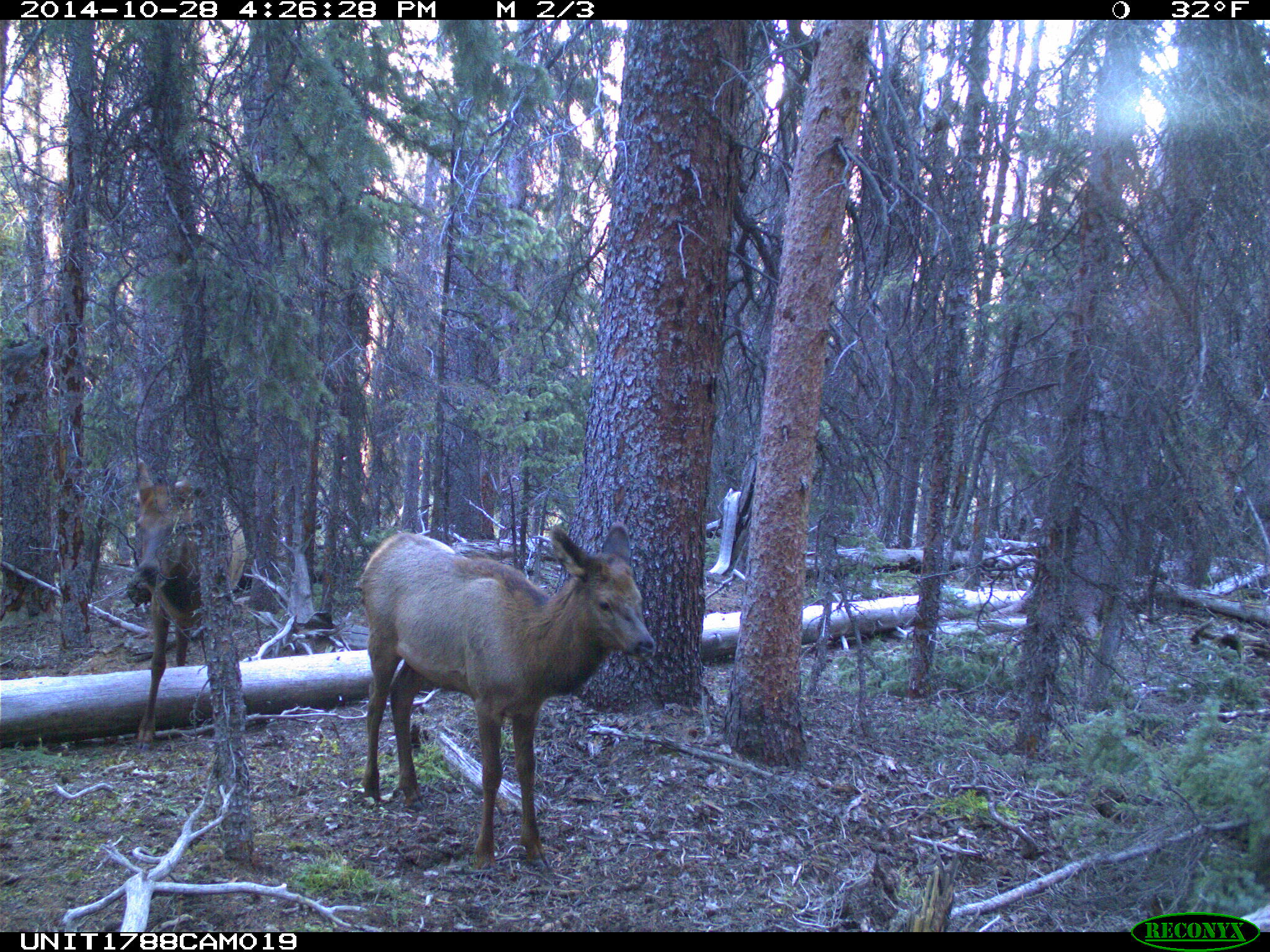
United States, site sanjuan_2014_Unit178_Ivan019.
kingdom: Animalia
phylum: Chordata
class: Mammalia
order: Artiodactyla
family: Cervidae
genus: Cervus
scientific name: Cervus elaphus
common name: red deer